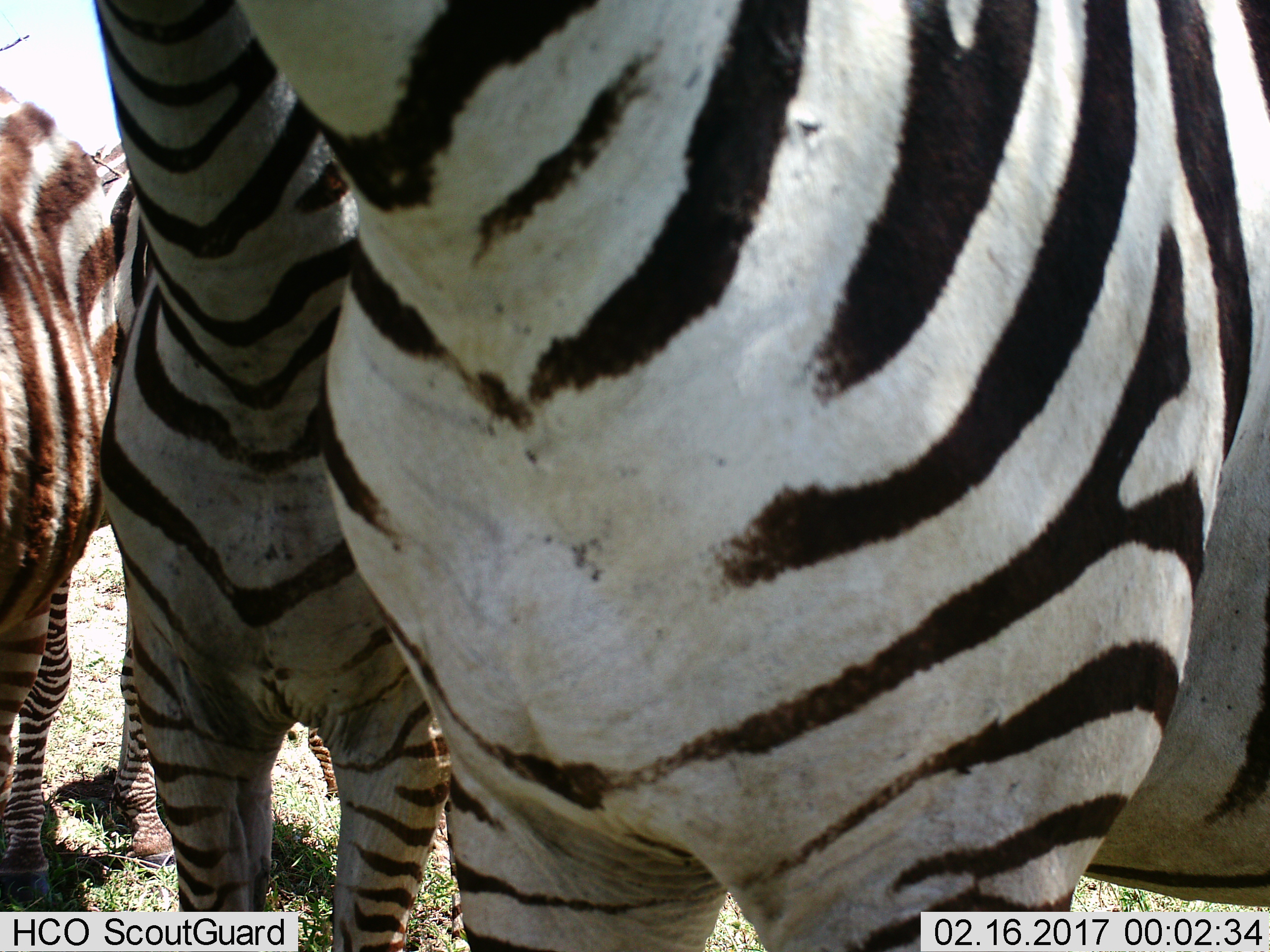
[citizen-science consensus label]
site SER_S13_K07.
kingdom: Animalia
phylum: Chordata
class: Mammalia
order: Perissodactyla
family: Equidae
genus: Equus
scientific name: Equus quagga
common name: plains zebra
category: zebraplains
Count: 3.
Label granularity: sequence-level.